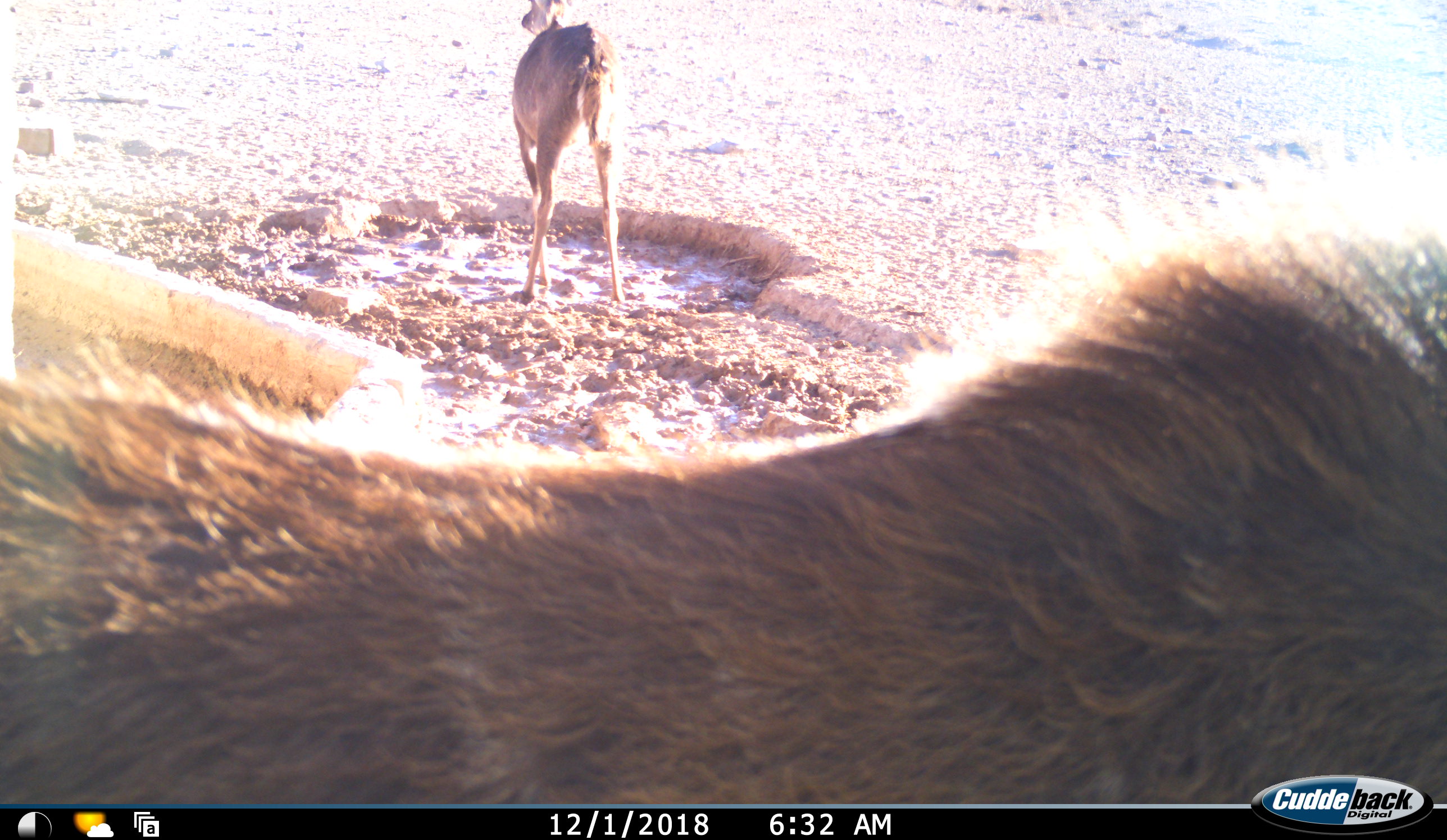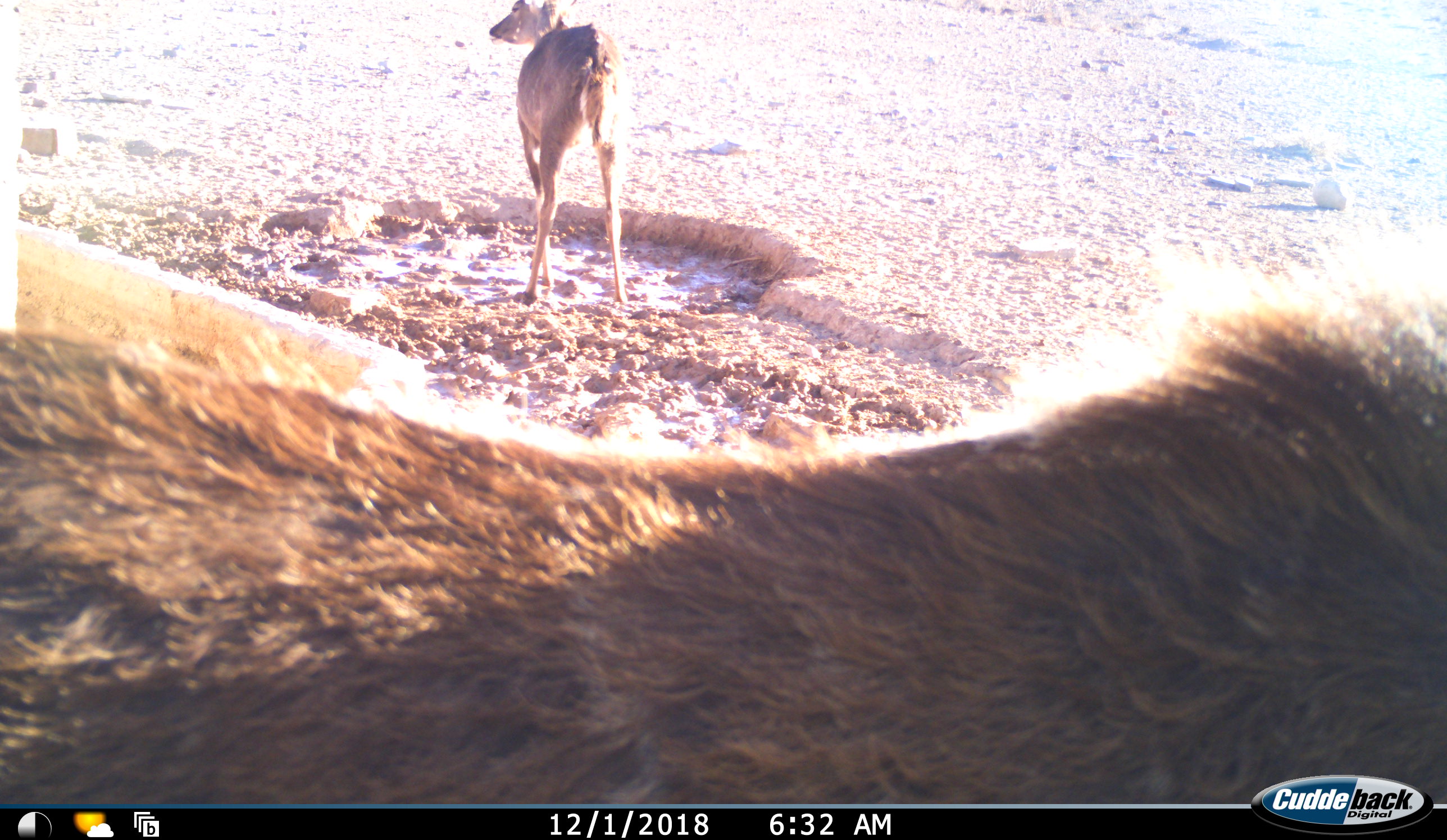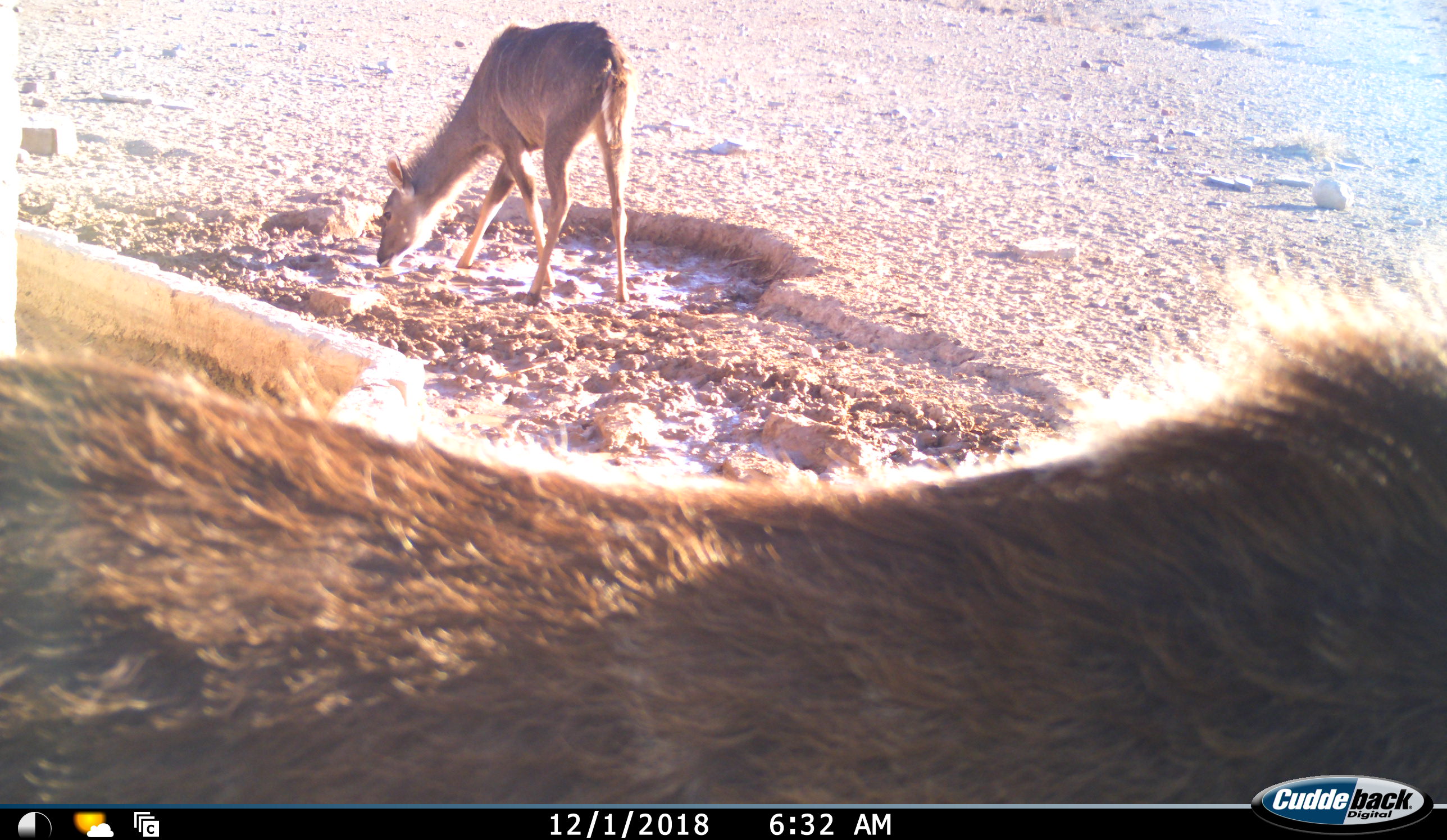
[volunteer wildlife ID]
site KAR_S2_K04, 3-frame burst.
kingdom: Animalia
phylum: Chordata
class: Mammalia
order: Artiodactyla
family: Bovidae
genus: Tragelaphus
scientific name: Tragelaphus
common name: kudu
Kudu (Tragelaphus), count 2. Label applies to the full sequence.